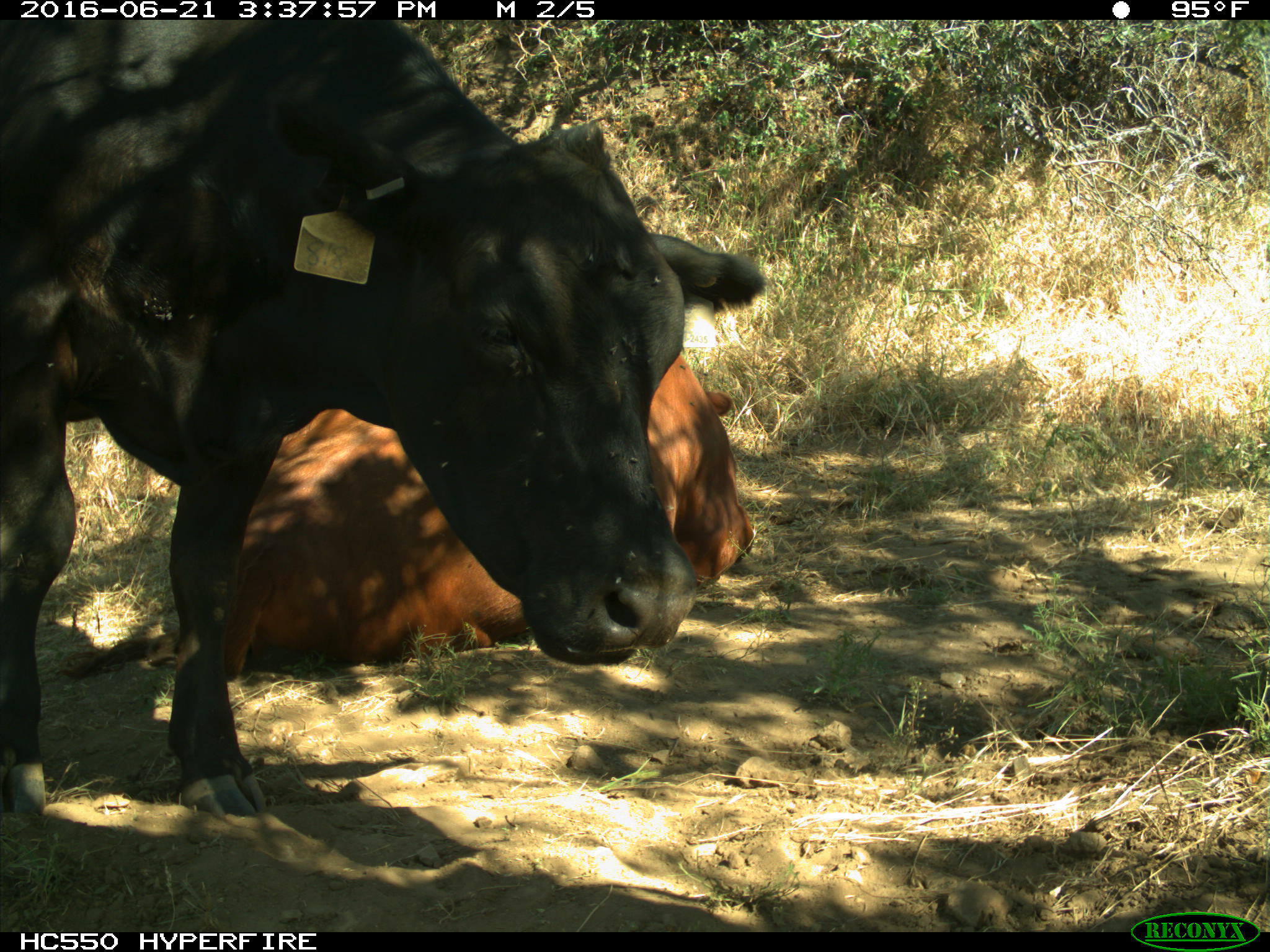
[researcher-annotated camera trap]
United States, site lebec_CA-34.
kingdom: Animalia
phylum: Chordata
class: Mammalia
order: Artiodactyla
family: Bovidae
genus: Bos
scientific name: Bos taurus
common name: domestic cow